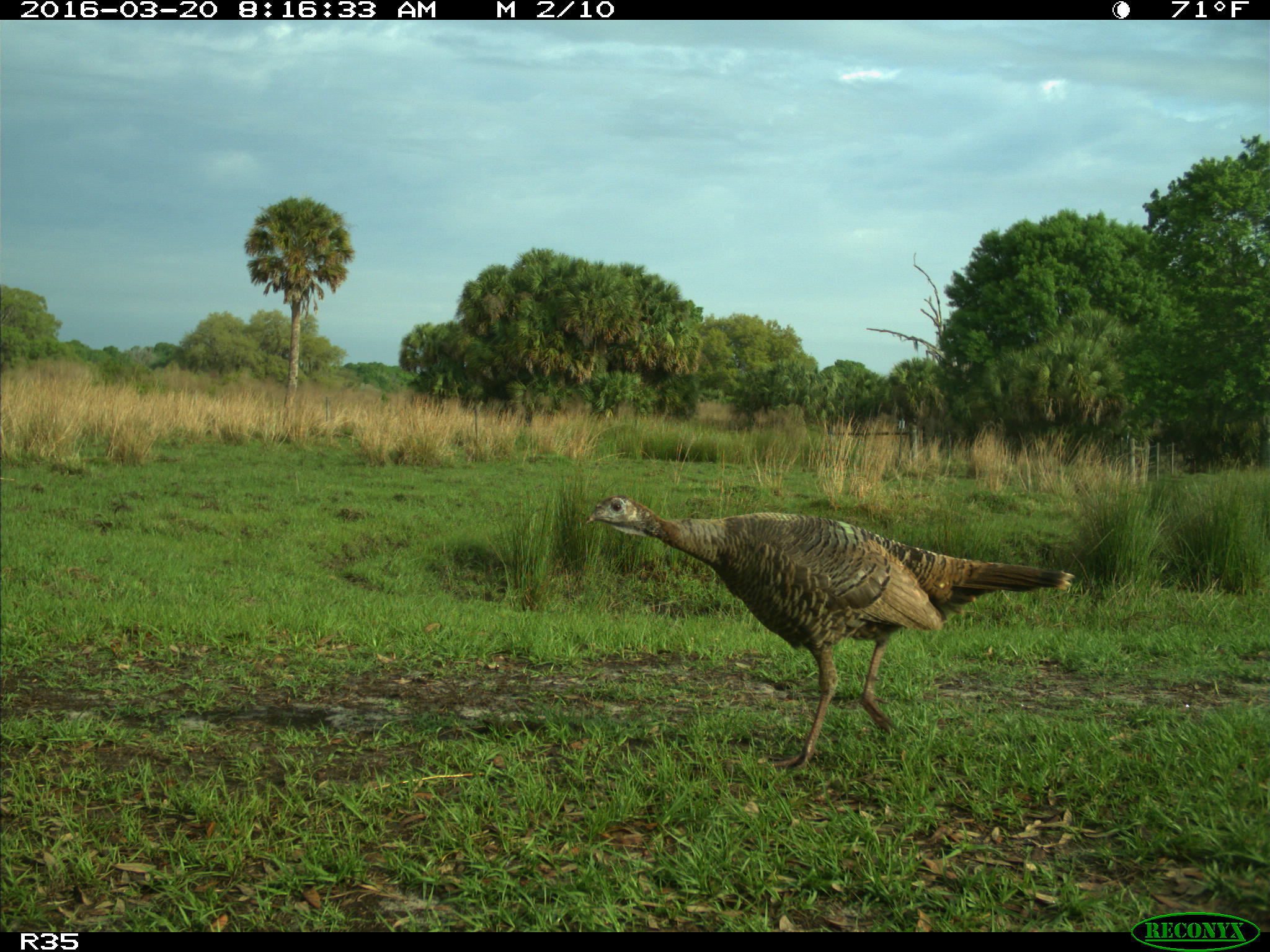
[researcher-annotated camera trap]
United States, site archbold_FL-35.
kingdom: Animalia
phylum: Chordata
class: Aves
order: Galliformes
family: Phasianidae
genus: Meleagris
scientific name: Meleagris gallopavo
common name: wild turkey